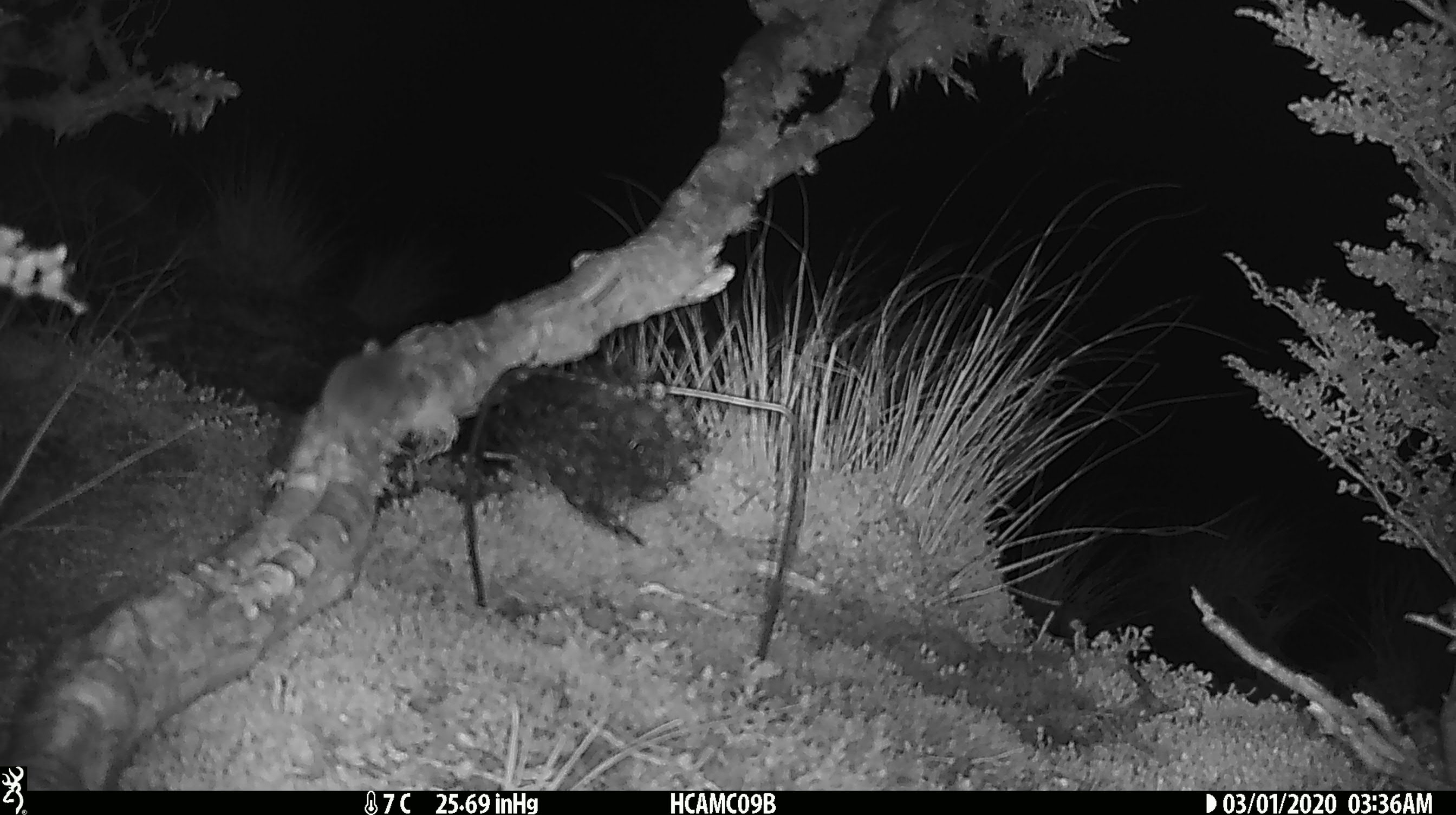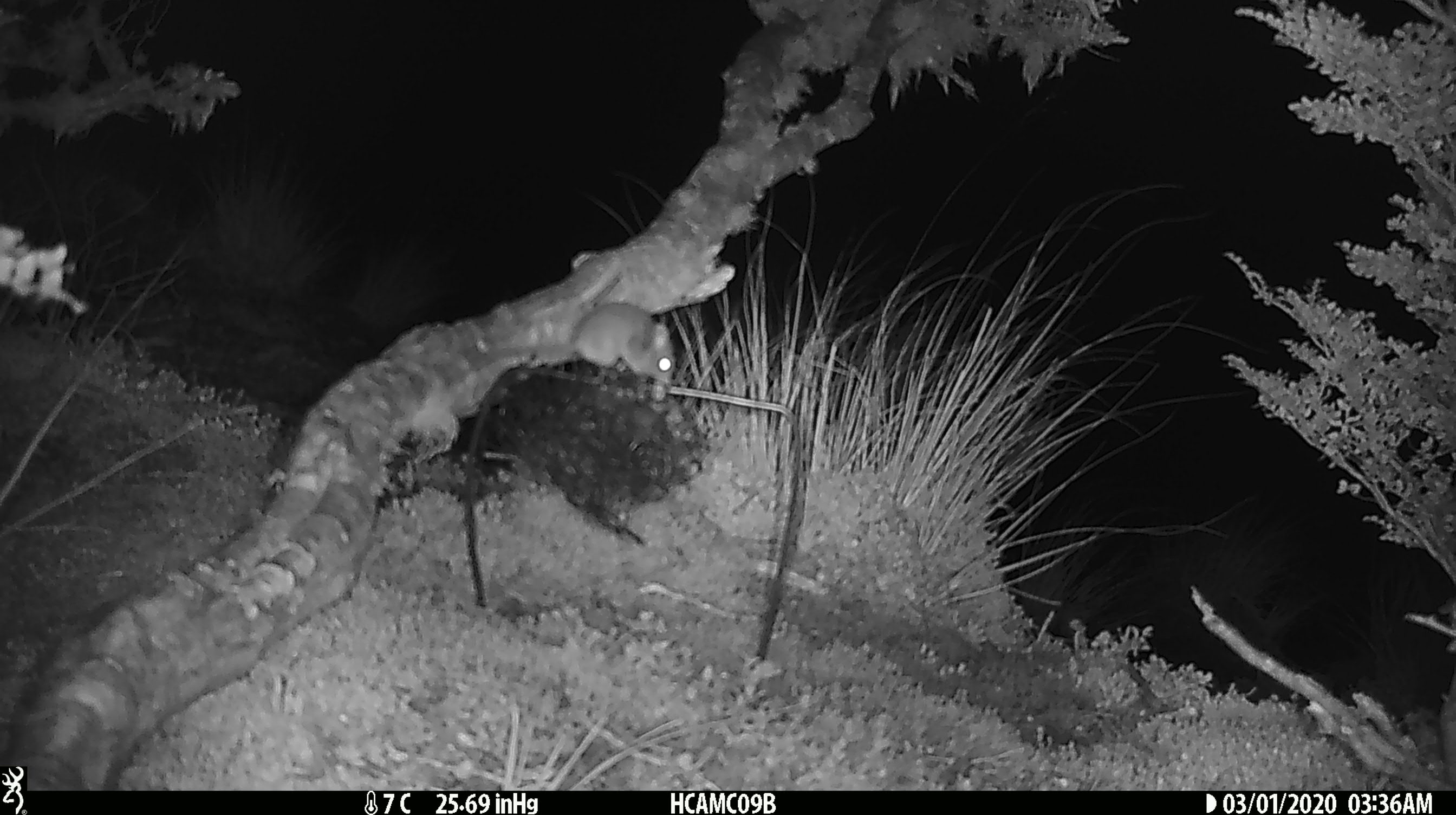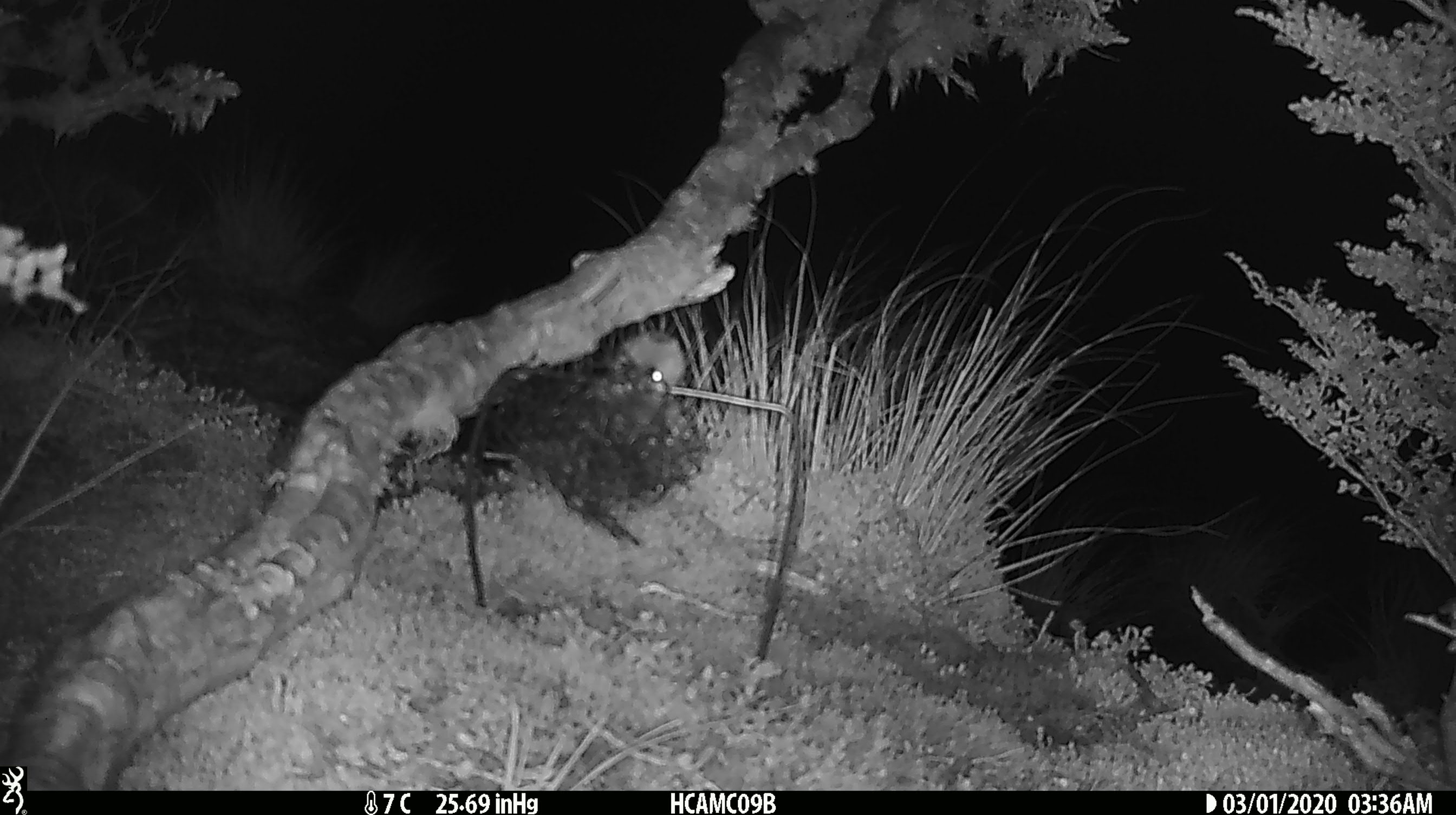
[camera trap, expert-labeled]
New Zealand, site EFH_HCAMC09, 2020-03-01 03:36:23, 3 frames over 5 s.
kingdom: Animalia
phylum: Chordata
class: Mammalia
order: Rodentia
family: Muridae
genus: Mus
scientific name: Mus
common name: mouse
Mouse (Mus).